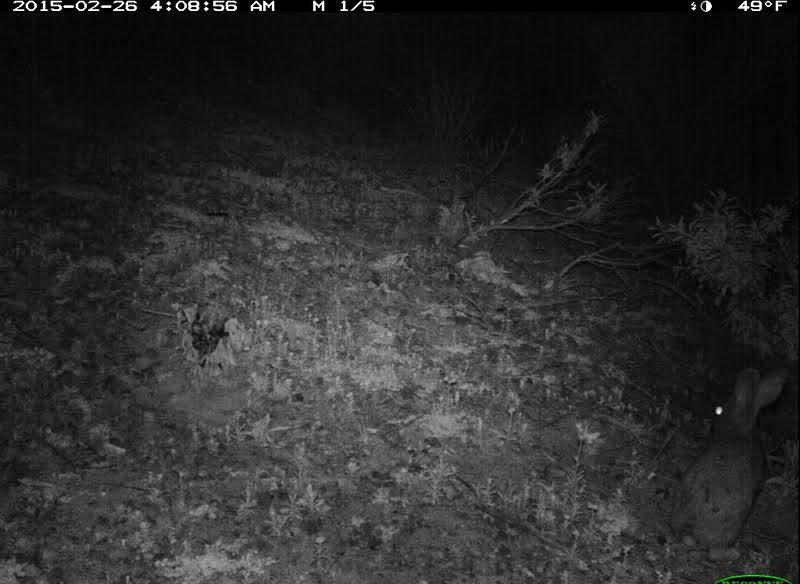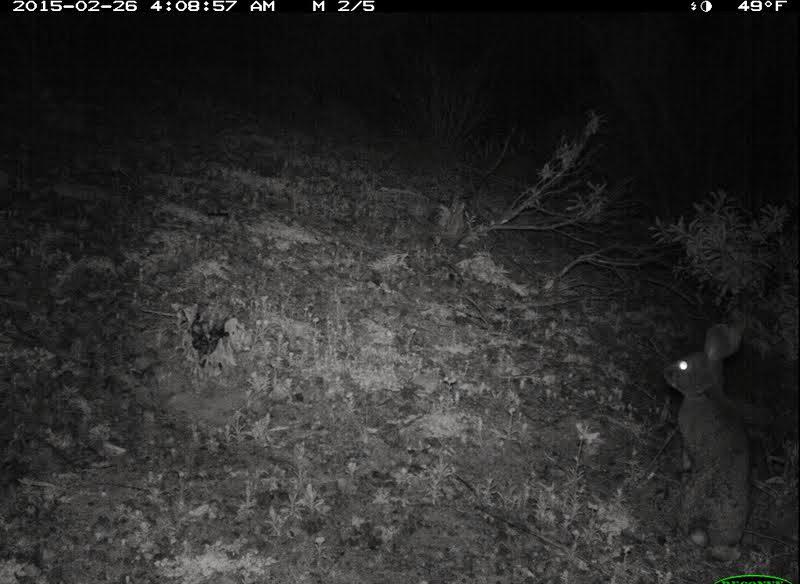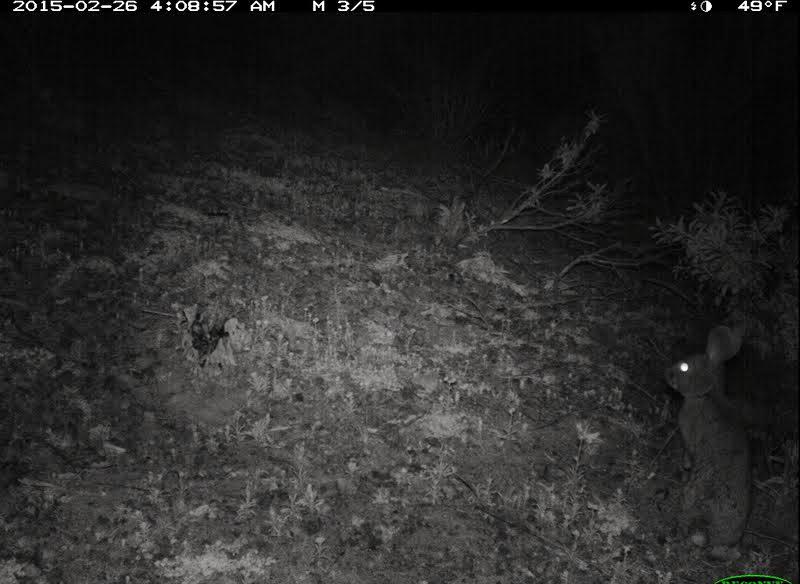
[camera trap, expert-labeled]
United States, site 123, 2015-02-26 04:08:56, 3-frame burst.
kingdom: Animalia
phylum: Chordata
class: Mammalia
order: Lagomorpha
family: Leporidae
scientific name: Leporidae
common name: rabbits and hares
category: rabbit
Rabbit (rabbits and hares) (Leporidae).